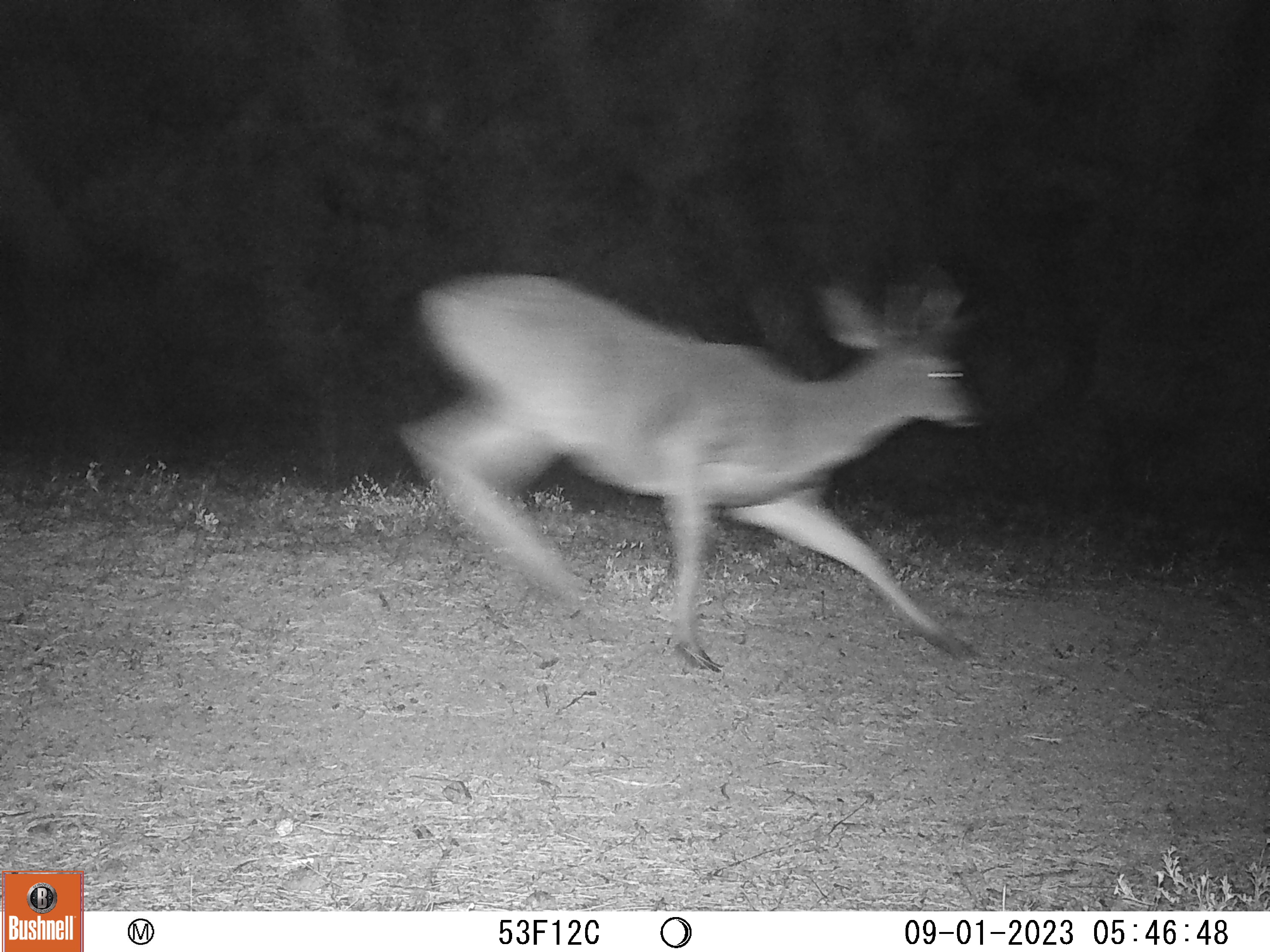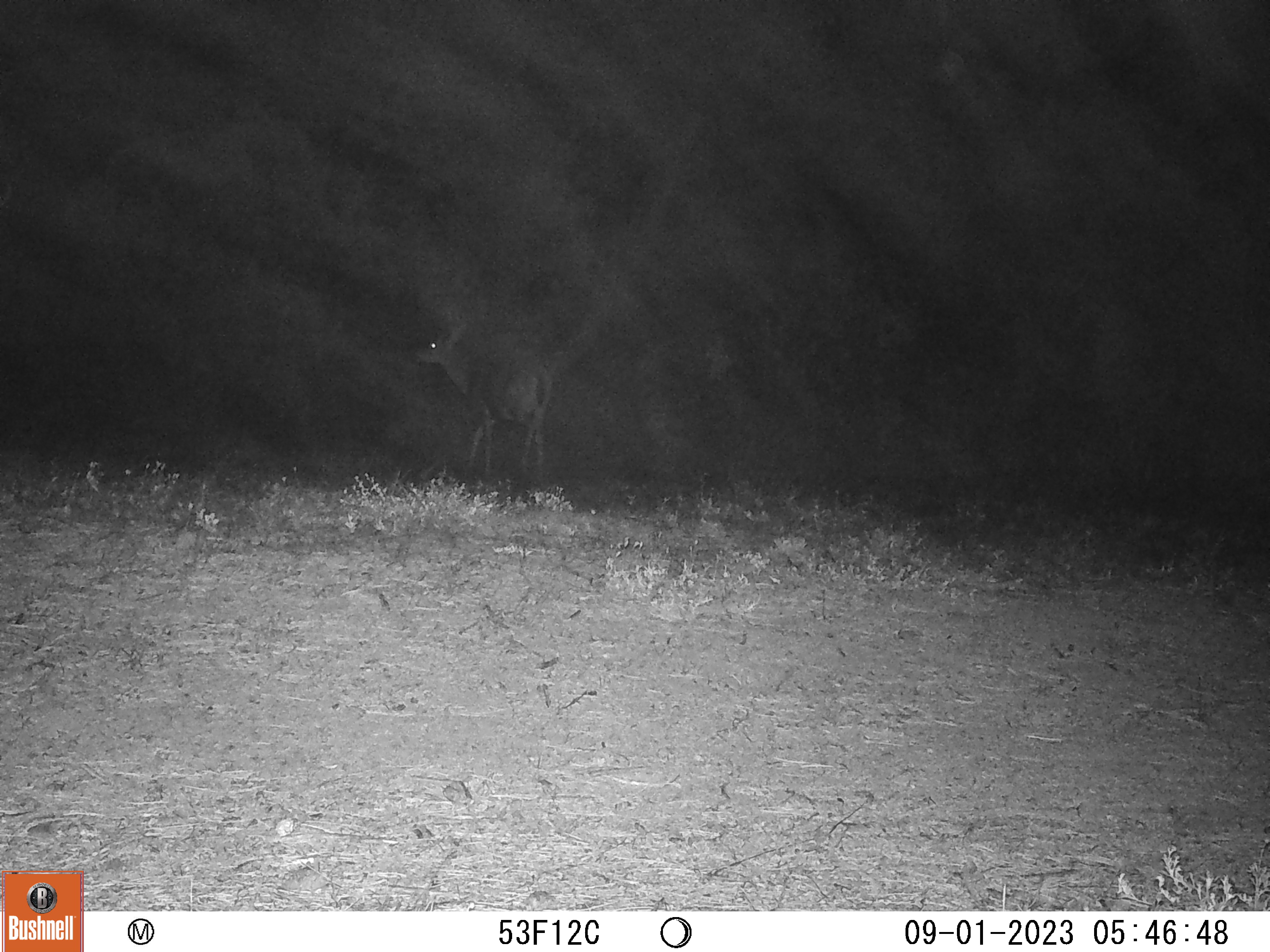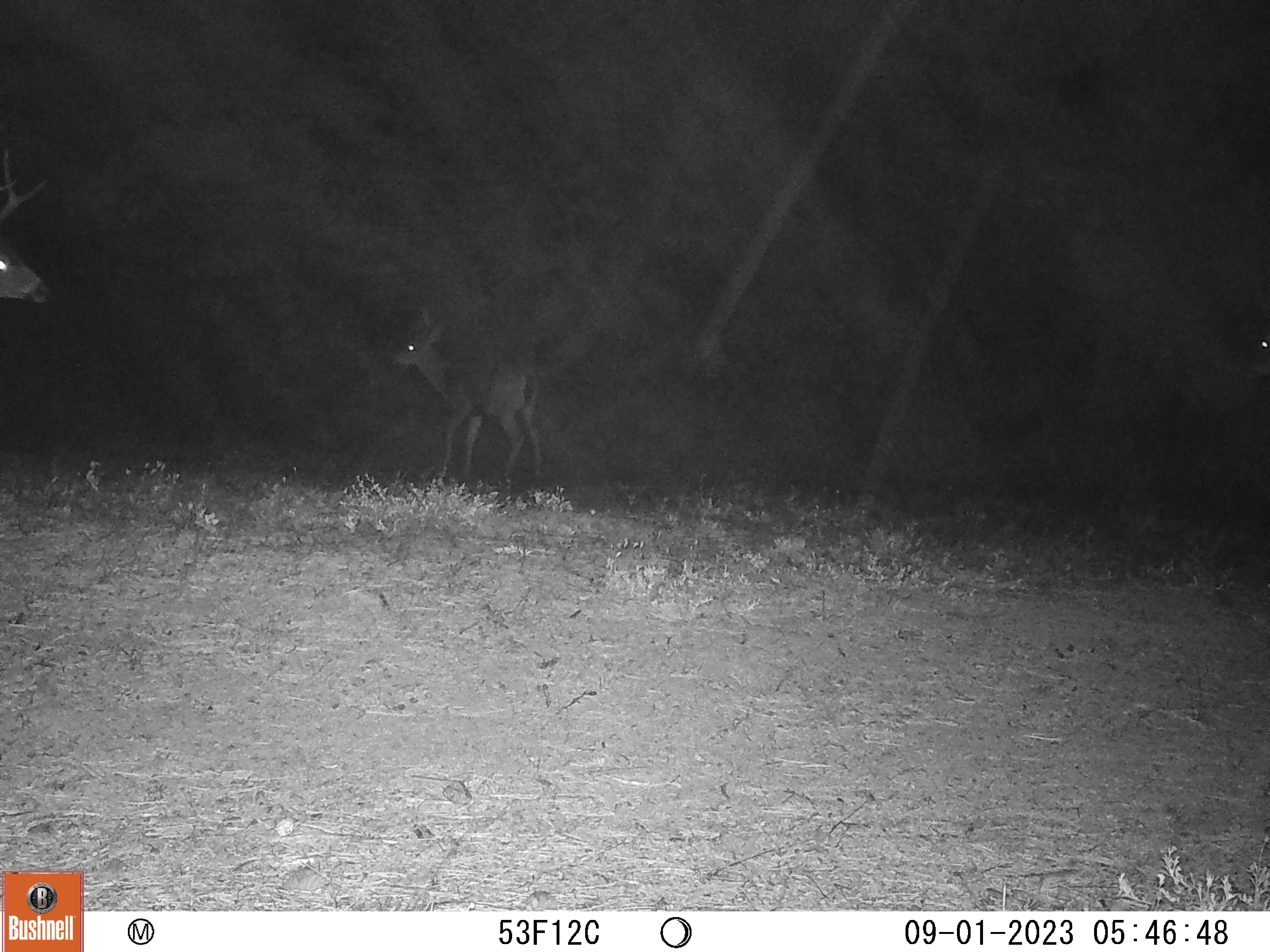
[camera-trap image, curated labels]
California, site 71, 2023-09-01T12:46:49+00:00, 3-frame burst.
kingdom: Animalia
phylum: Chordata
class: Mammalia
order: Artiodactyla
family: Cervidae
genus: Odocoileus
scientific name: Odocoileus hemionus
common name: mule deer